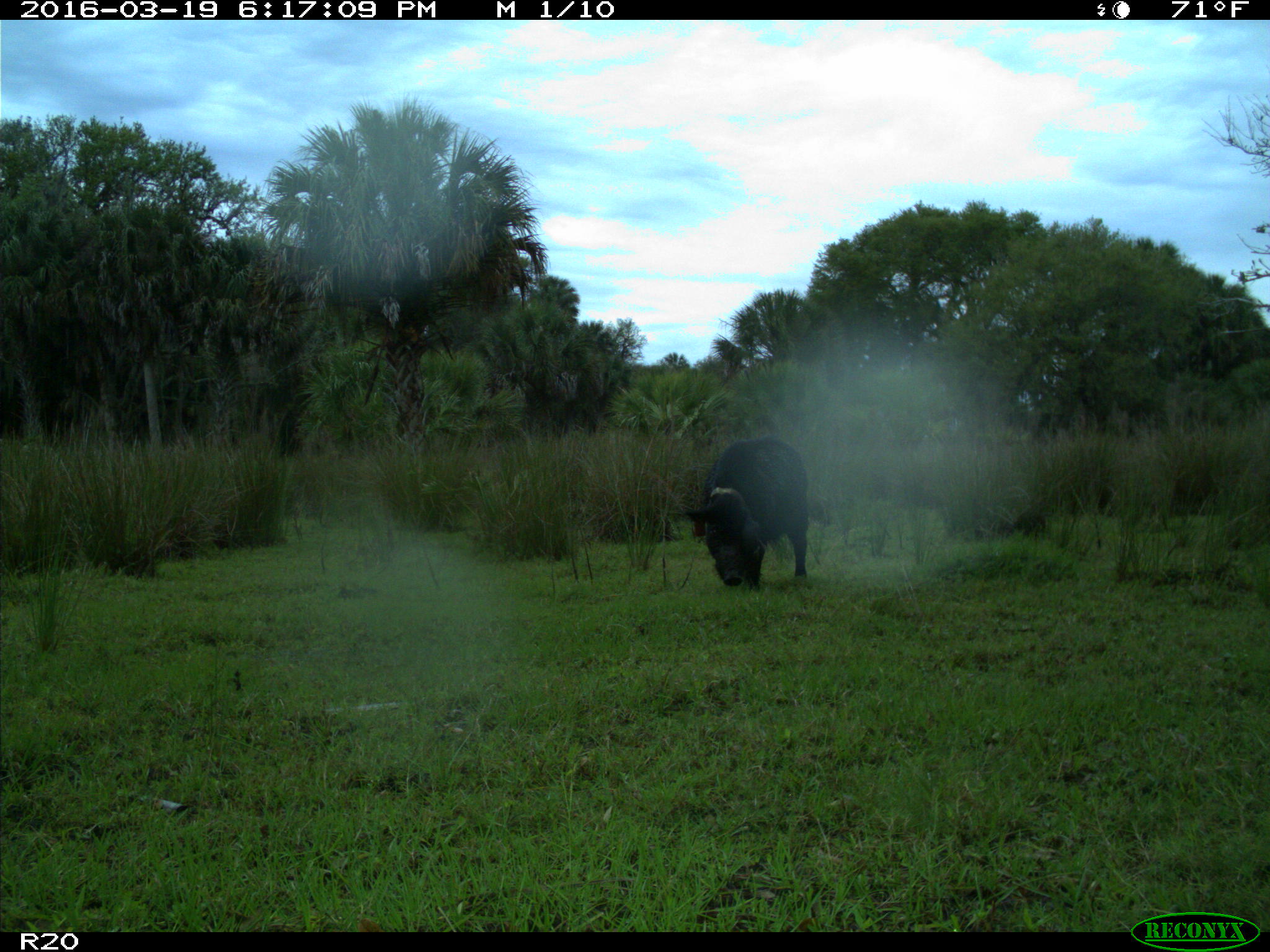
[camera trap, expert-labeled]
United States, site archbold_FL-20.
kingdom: Animalia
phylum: Chordata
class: Mammalia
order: Artiodactyla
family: Suidae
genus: Sus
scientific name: Sus scrofa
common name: wild boar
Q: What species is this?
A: Sus scrofa (wild boar).